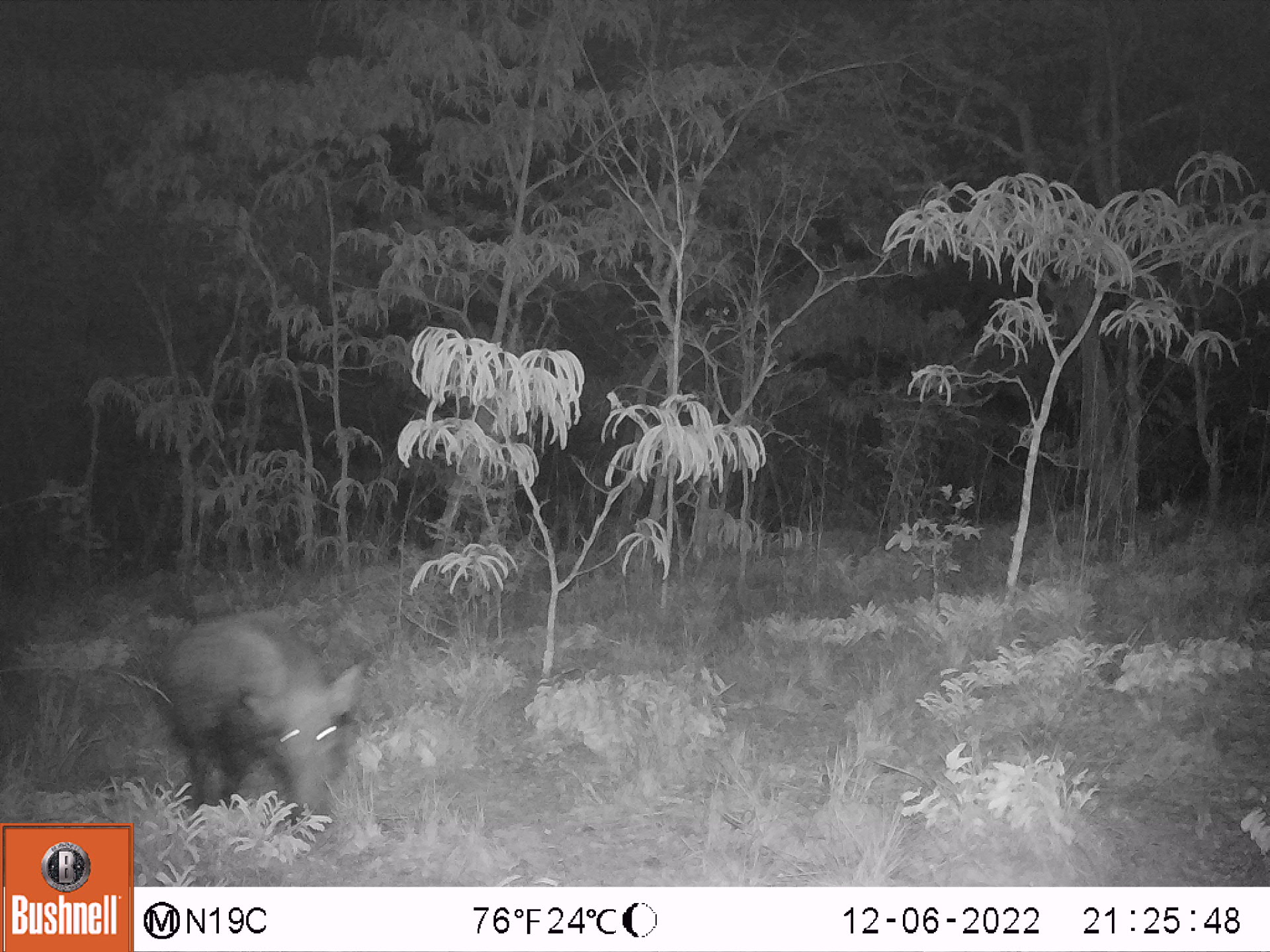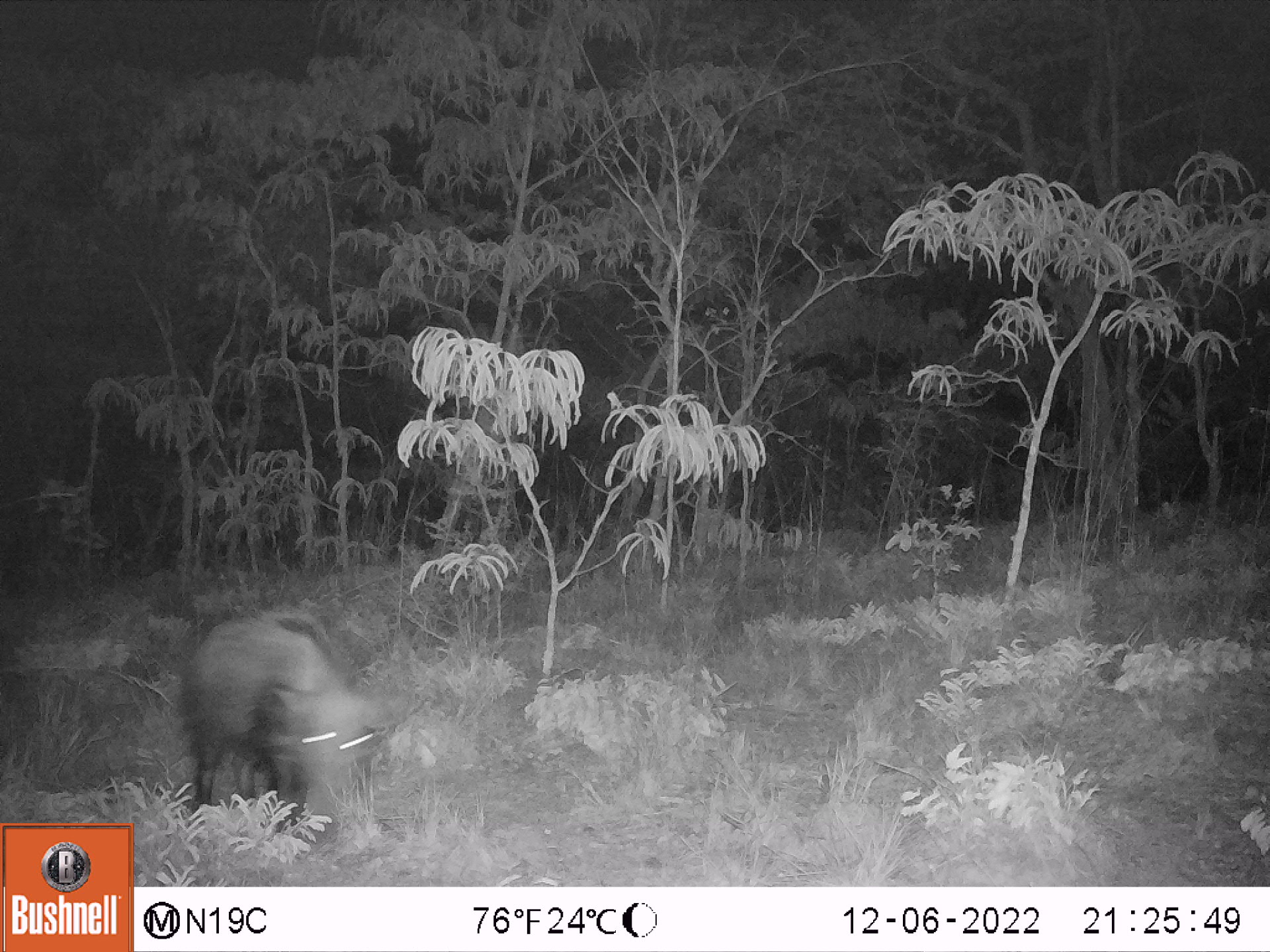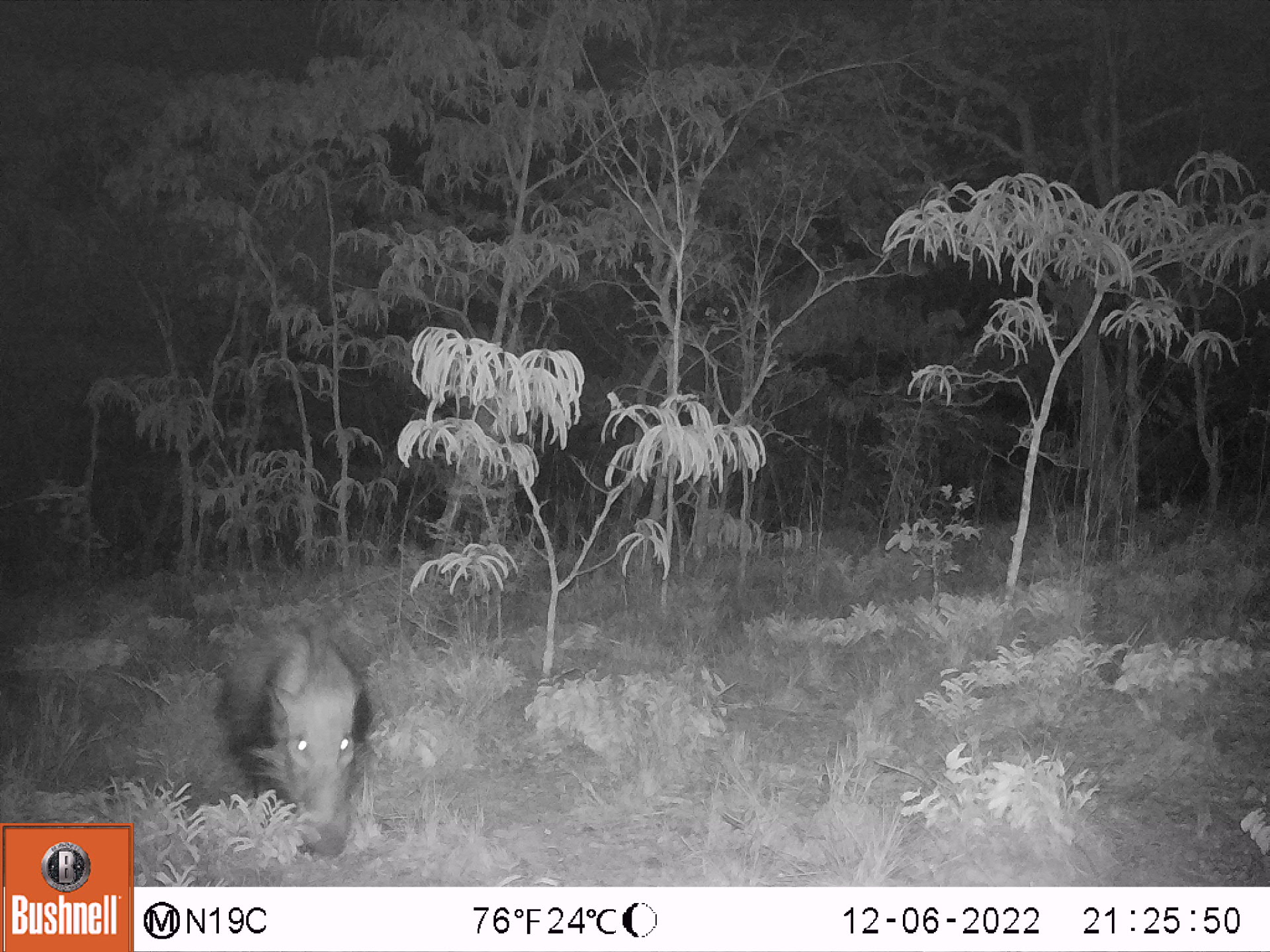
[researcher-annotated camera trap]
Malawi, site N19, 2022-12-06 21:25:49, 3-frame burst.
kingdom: Animalia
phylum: Chordata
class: Mammalia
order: Artiodactyla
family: Suidae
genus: Potamochoerus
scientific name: Potamochoerus larvatus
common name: bushpig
Bushpig (Potamochoerus larvatus), count 1.